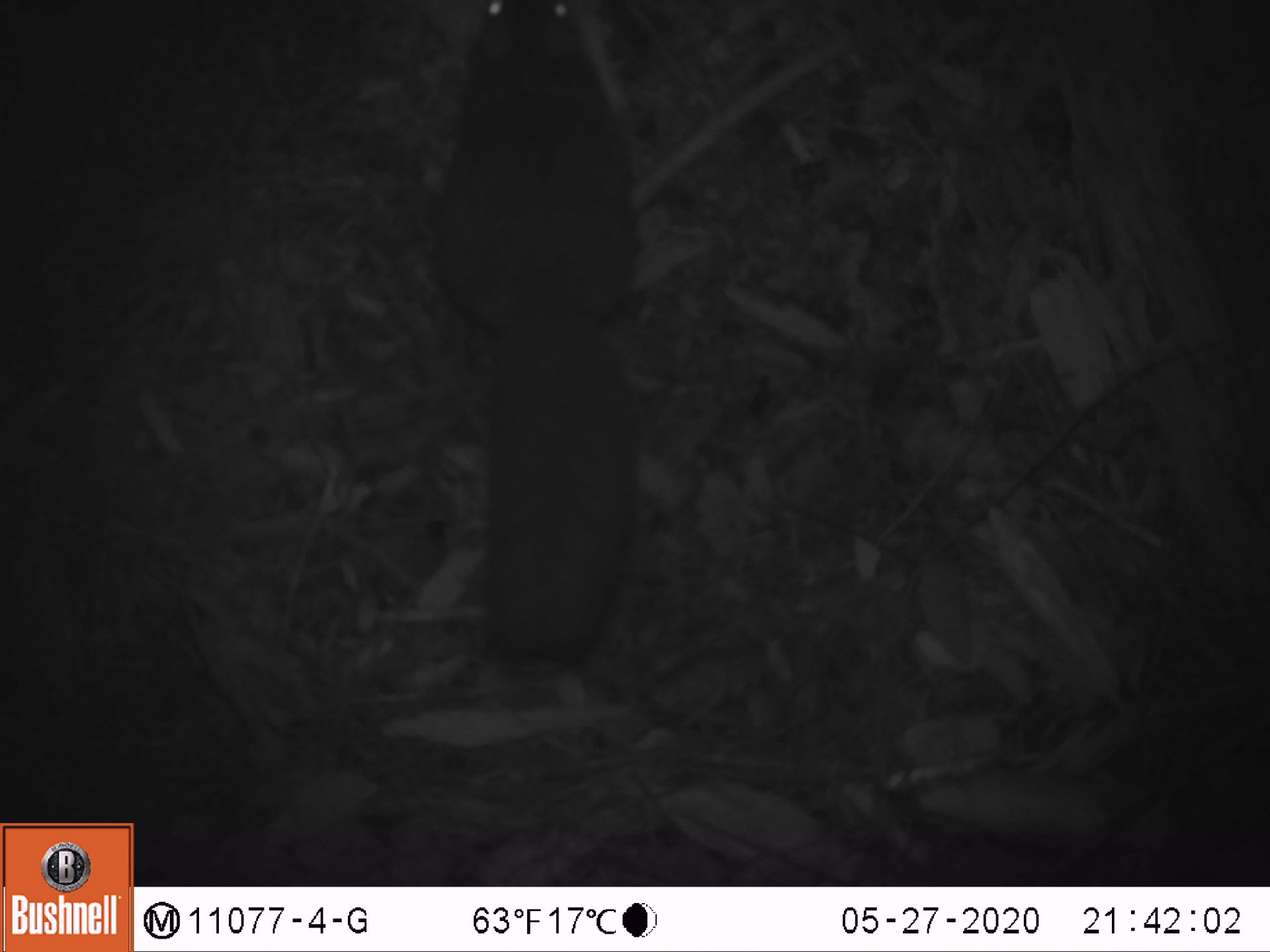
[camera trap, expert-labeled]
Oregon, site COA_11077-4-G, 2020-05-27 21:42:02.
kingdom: Animalia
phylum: Chordata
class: Mammalia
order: Rodentia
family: Sciuridae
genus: Glaucomys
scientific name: Glaucomys oregonensis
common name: humboldt's flying squirrel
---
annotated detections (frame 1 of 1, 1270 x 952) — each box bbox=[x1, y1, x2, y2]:
humboldt's flying squirrel: bbox=[404, 0, 656, 691]